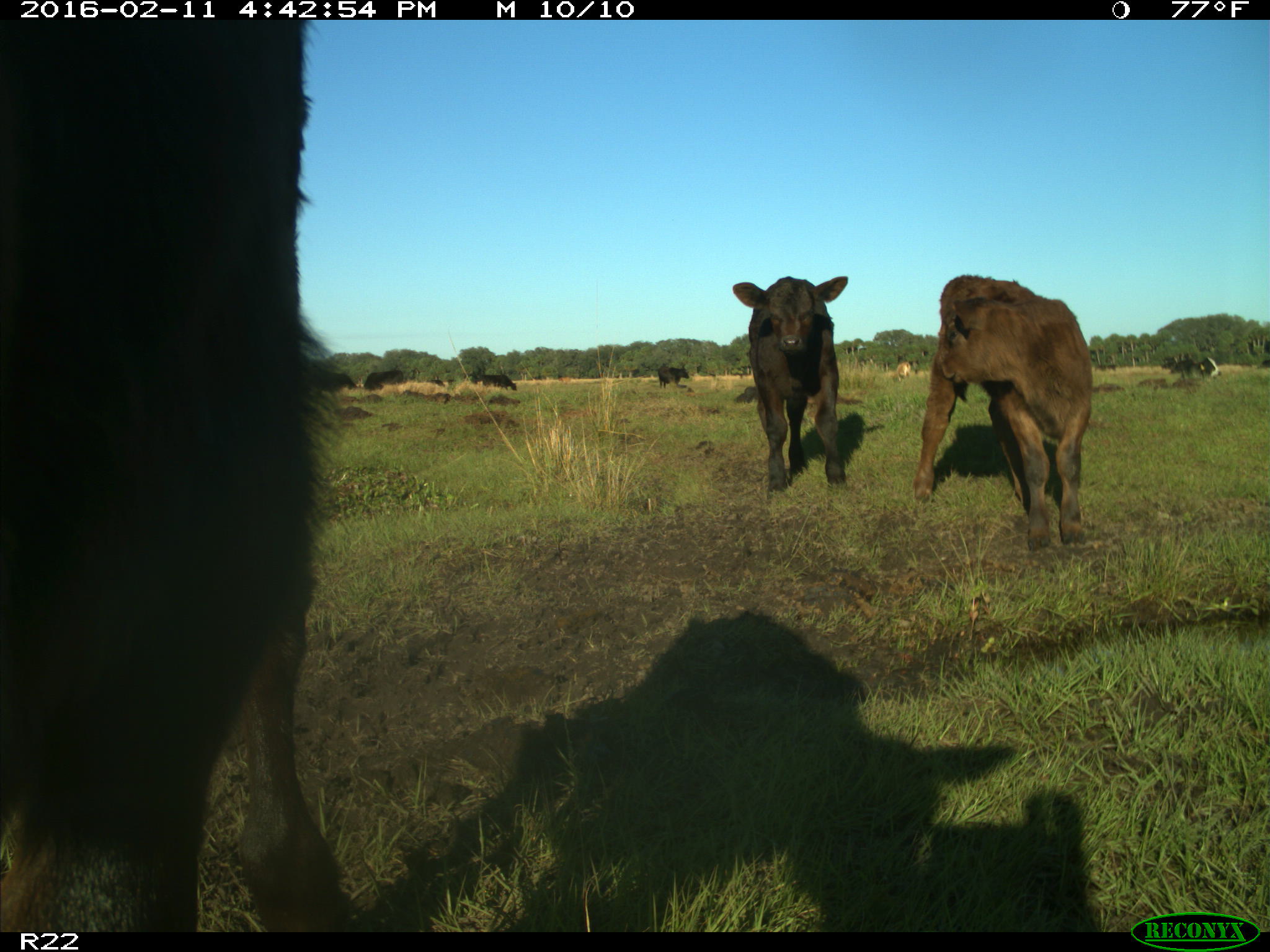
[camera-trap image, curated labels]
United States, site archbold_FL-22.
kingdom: Animalia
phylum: Chordata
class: Mammalia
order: Artiodactyla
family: Bovidae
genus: Bos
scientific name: Bos taurus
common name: domestic cow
Bos taurus (domestic cow).